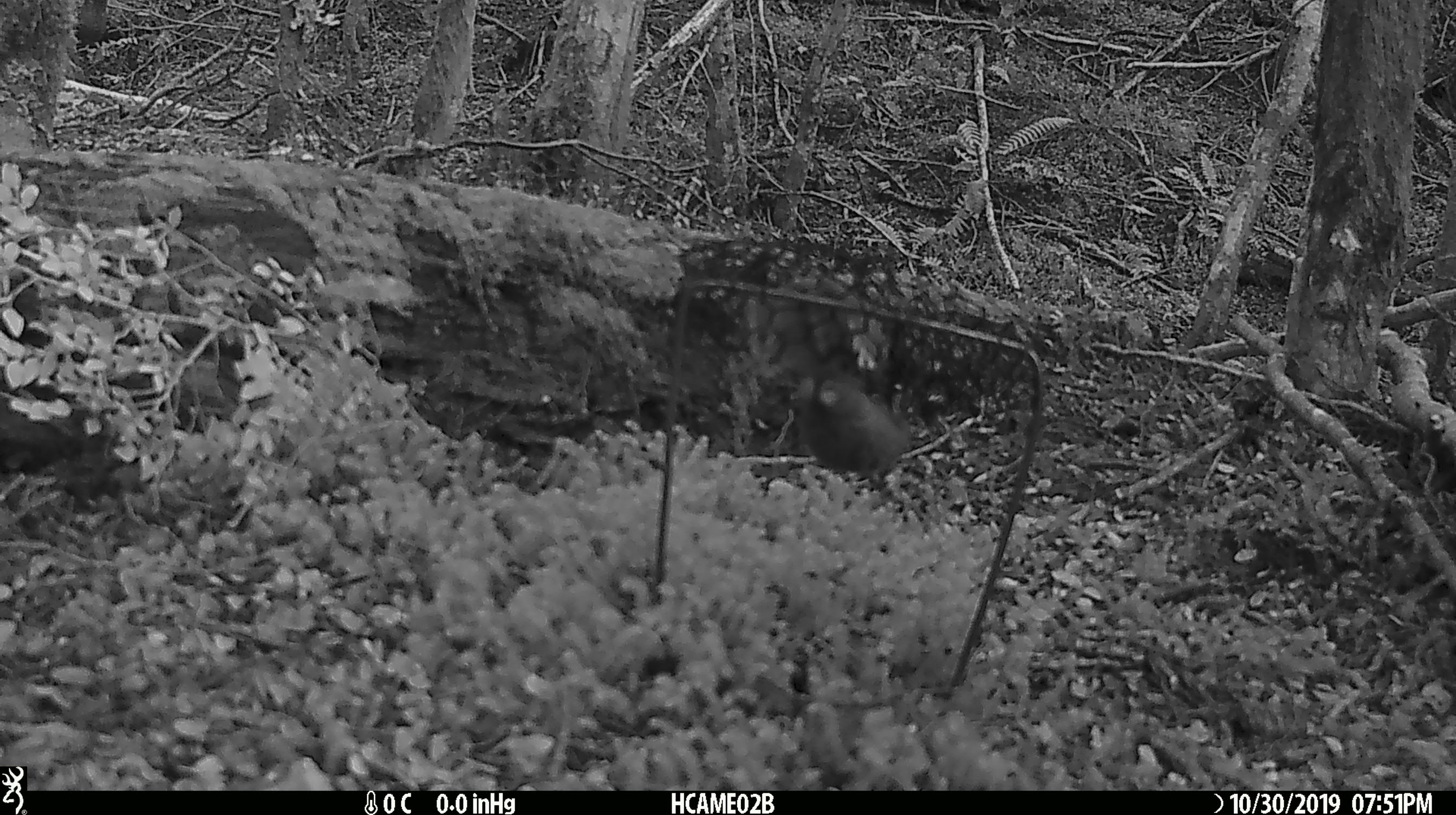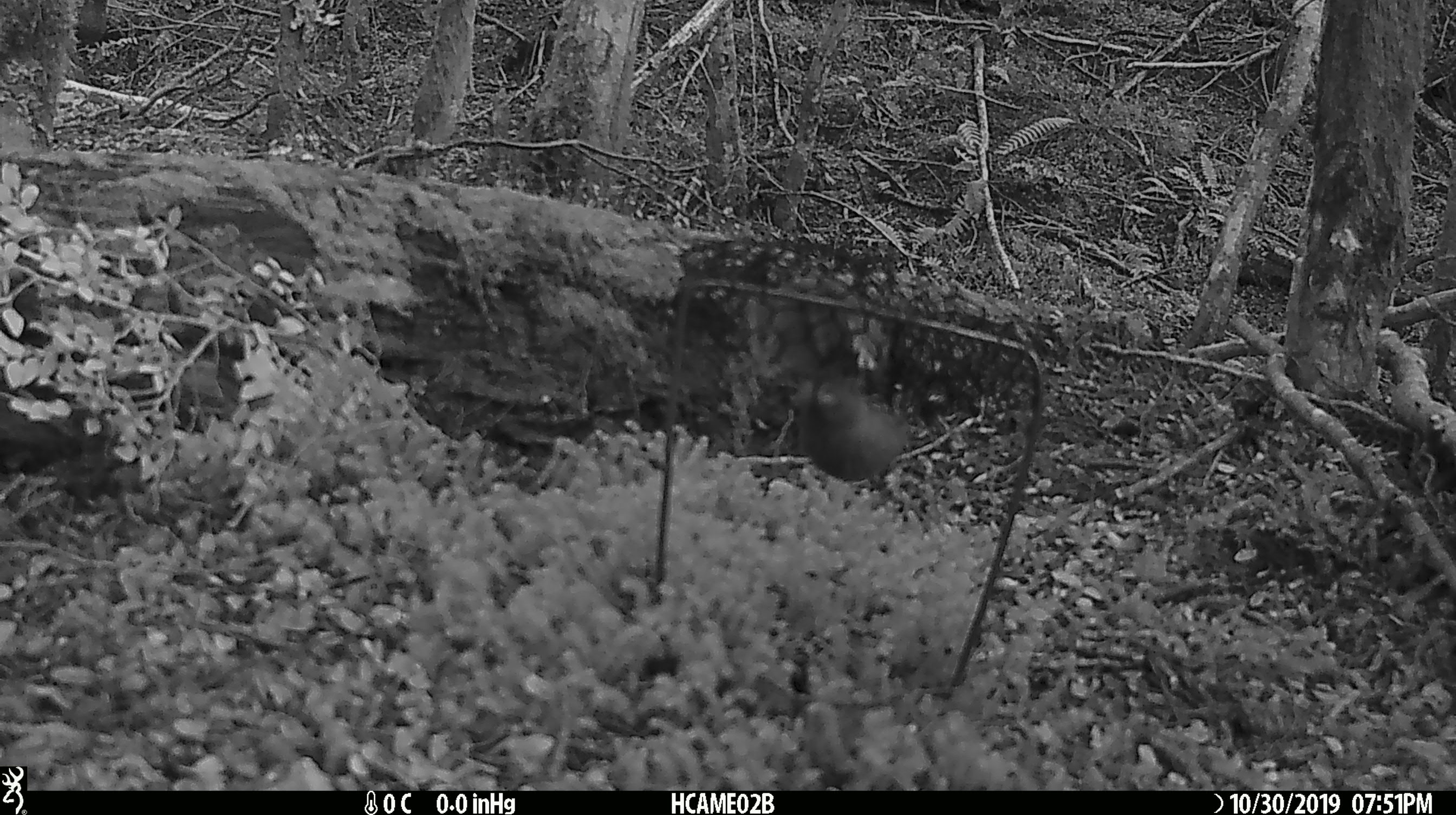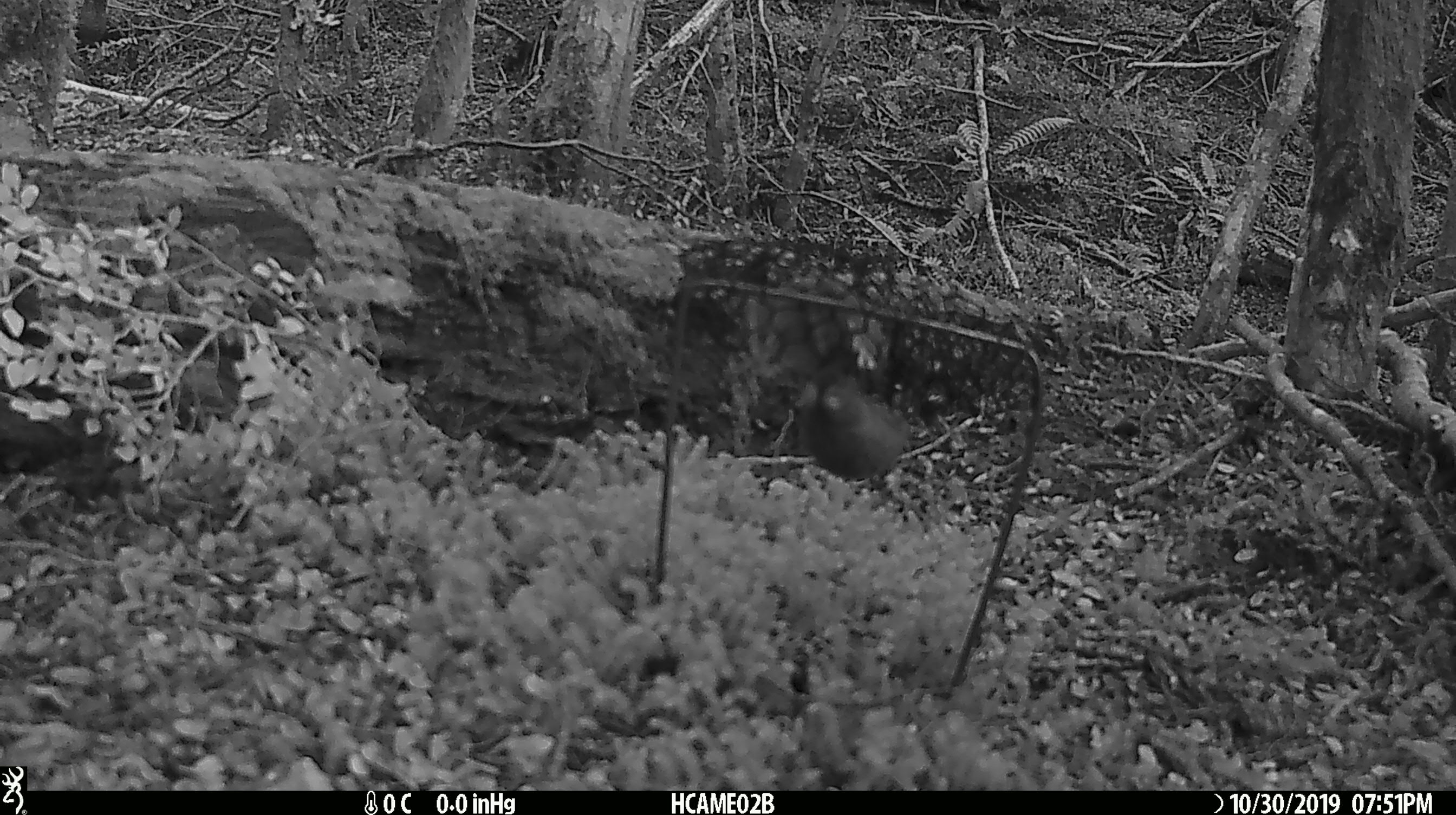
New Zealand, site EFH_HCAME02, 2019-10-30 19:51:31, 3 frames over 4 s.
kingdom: Animalia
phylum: Chordata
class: Mammalia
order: Rodentia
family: Muridae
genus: Mus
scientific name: Mus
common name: mouse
Mouse (Mus).